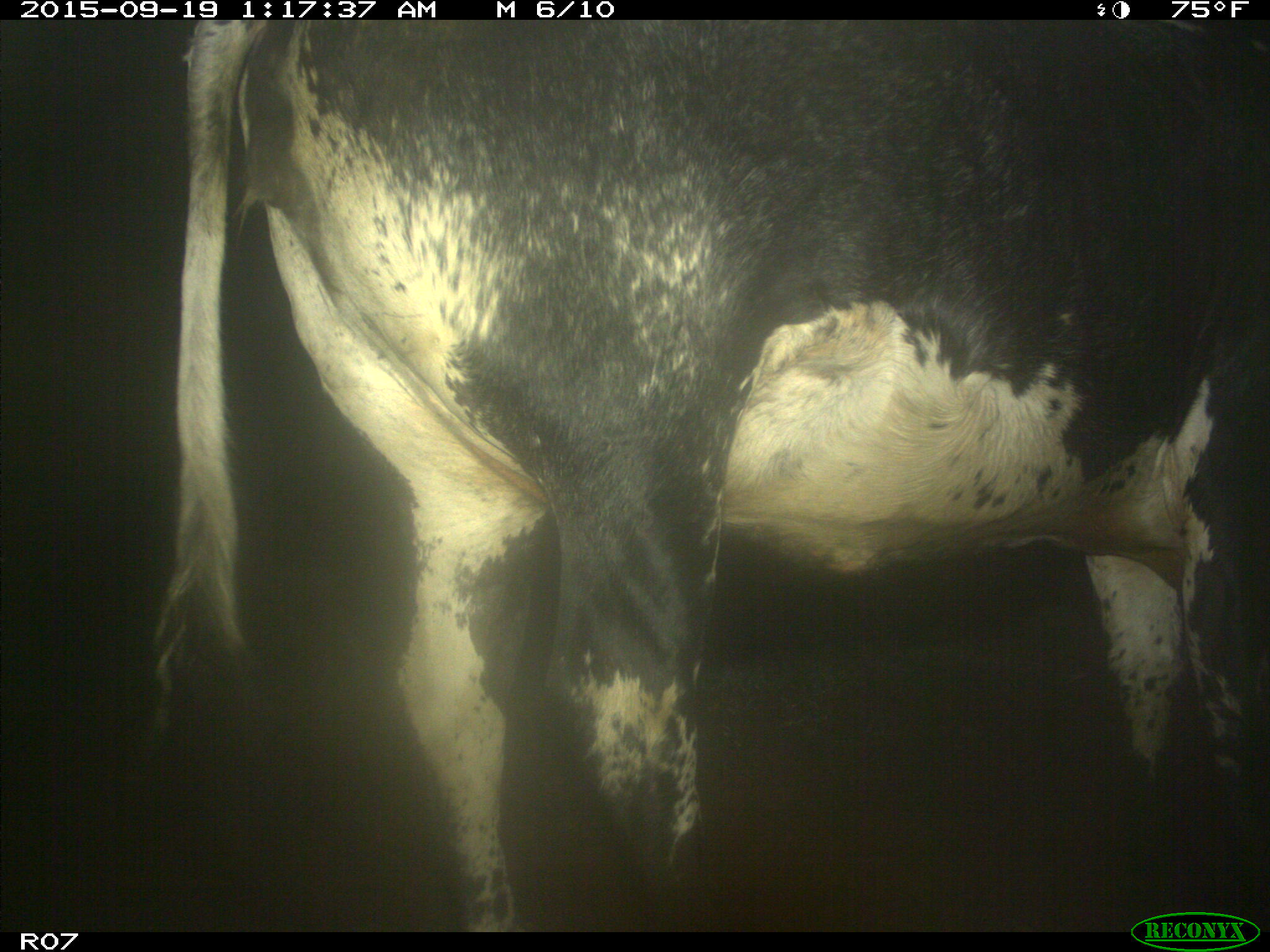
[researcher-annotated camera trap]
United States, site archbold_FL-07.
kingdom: Animalia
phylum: Chordata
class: Mammalia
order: Artiodactyla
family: Bovidae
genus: Bos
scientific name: Bos taurus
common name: domestic cow